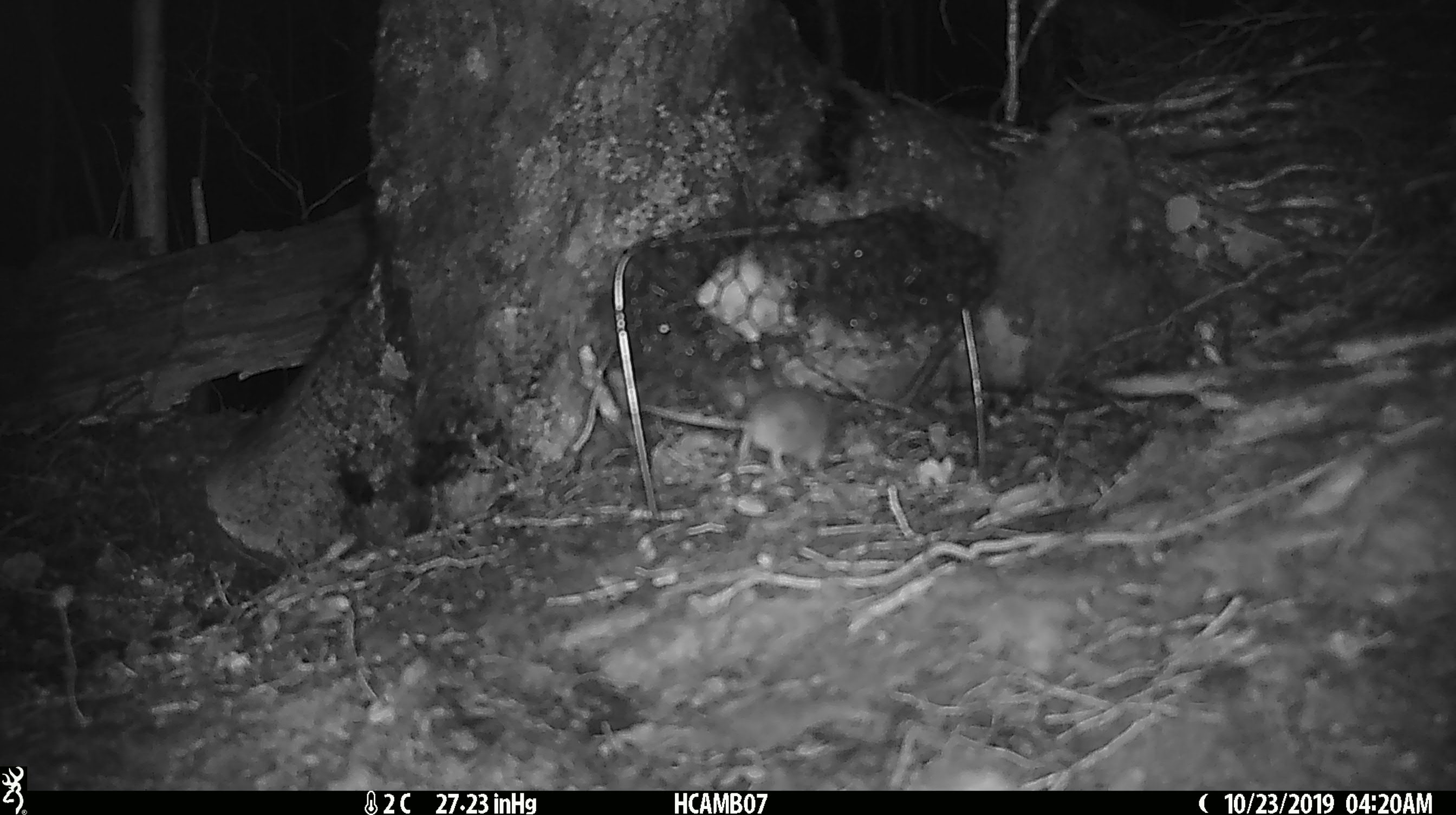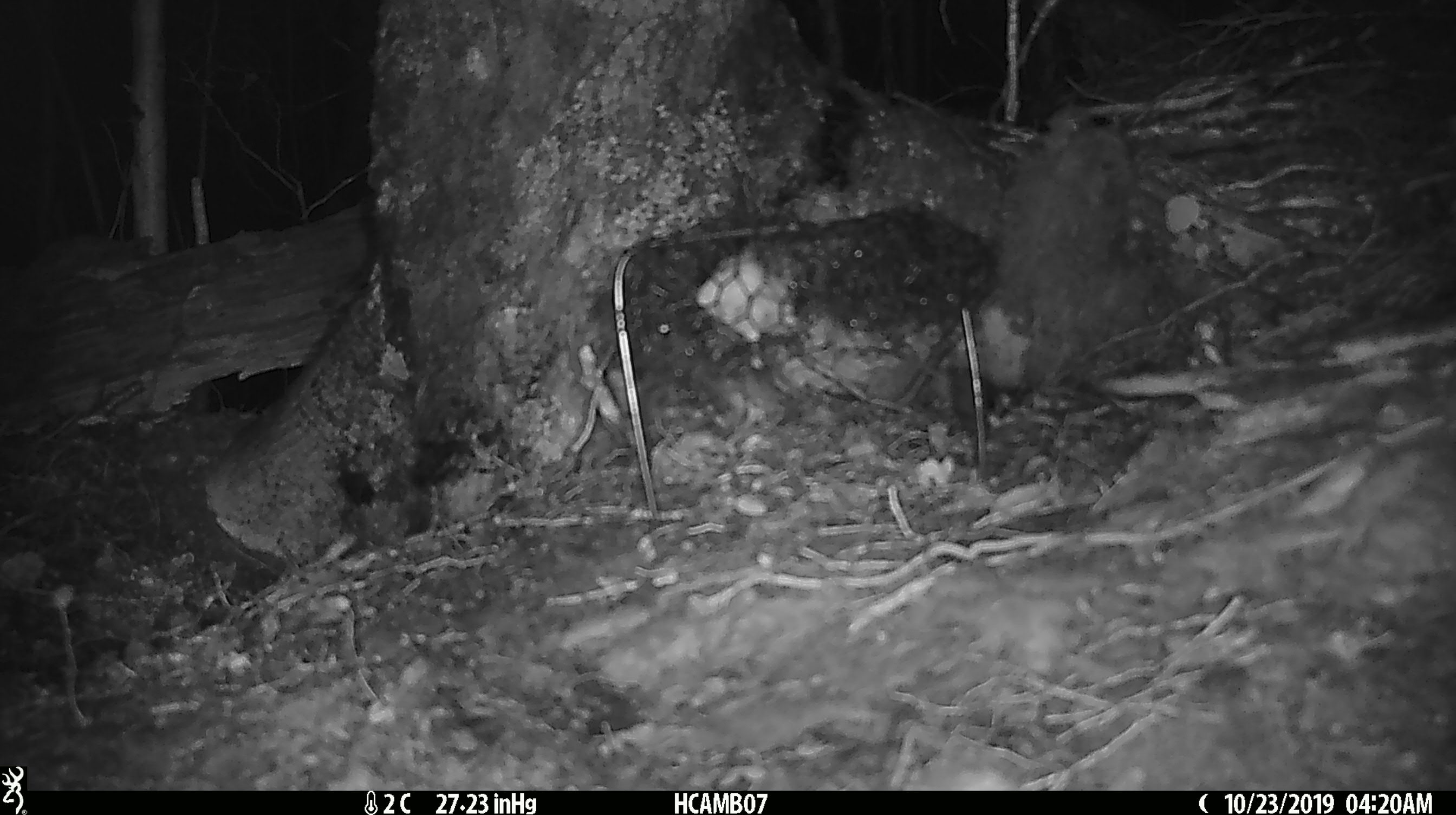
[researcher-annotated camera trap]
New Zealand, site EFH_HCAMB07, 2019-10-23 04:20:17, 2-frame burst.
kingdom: Animalia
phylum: Chordata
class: Mammalia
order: Rodentia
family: Muridae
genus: Mus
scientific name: Mus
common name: mouse